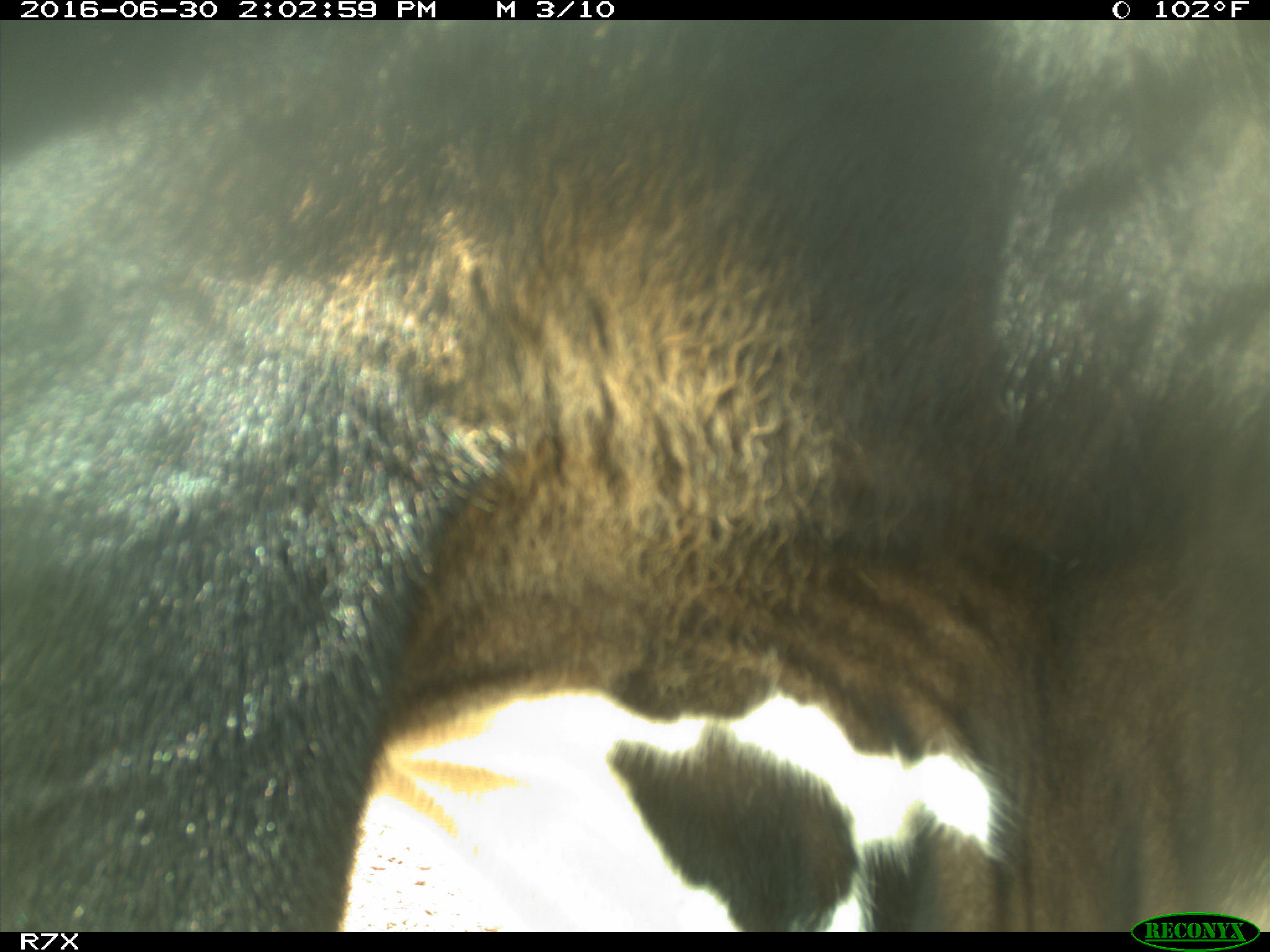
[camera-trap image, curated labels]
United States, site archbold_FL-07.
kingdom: Animalia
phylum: Chordata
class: Mammalia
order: Artiodactyla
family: Bovidae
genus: Bos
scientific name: Bos taurus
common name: domestic cow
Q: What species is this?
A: Bos taurus (domestic cow).